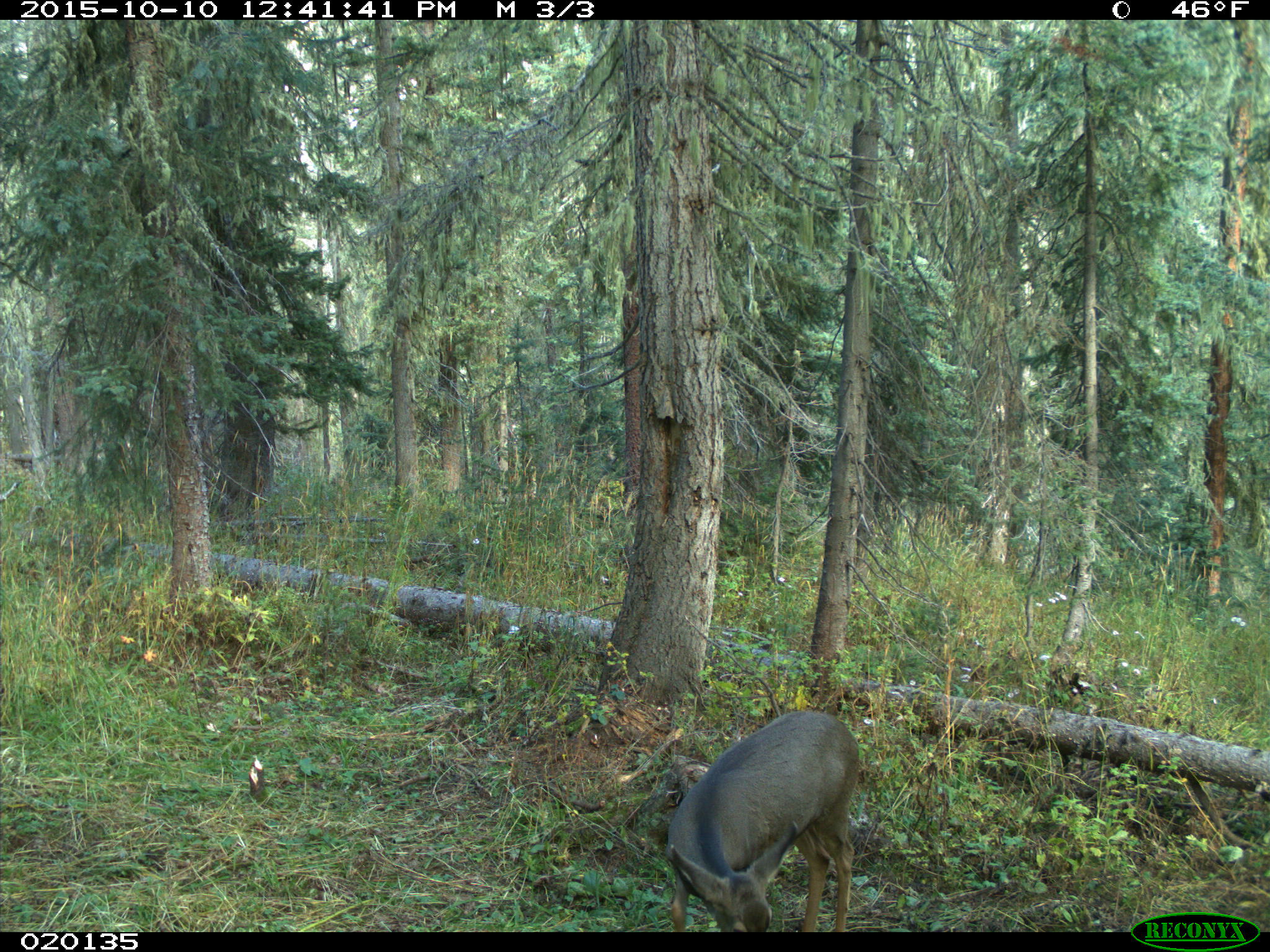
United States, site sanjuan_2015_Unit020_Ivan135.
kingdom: Animalia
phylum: Chordata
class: Mammalia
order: Artiodactyla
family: Cervidae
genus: Odocoileus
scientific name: Odocoileus hemionus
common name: mule deer